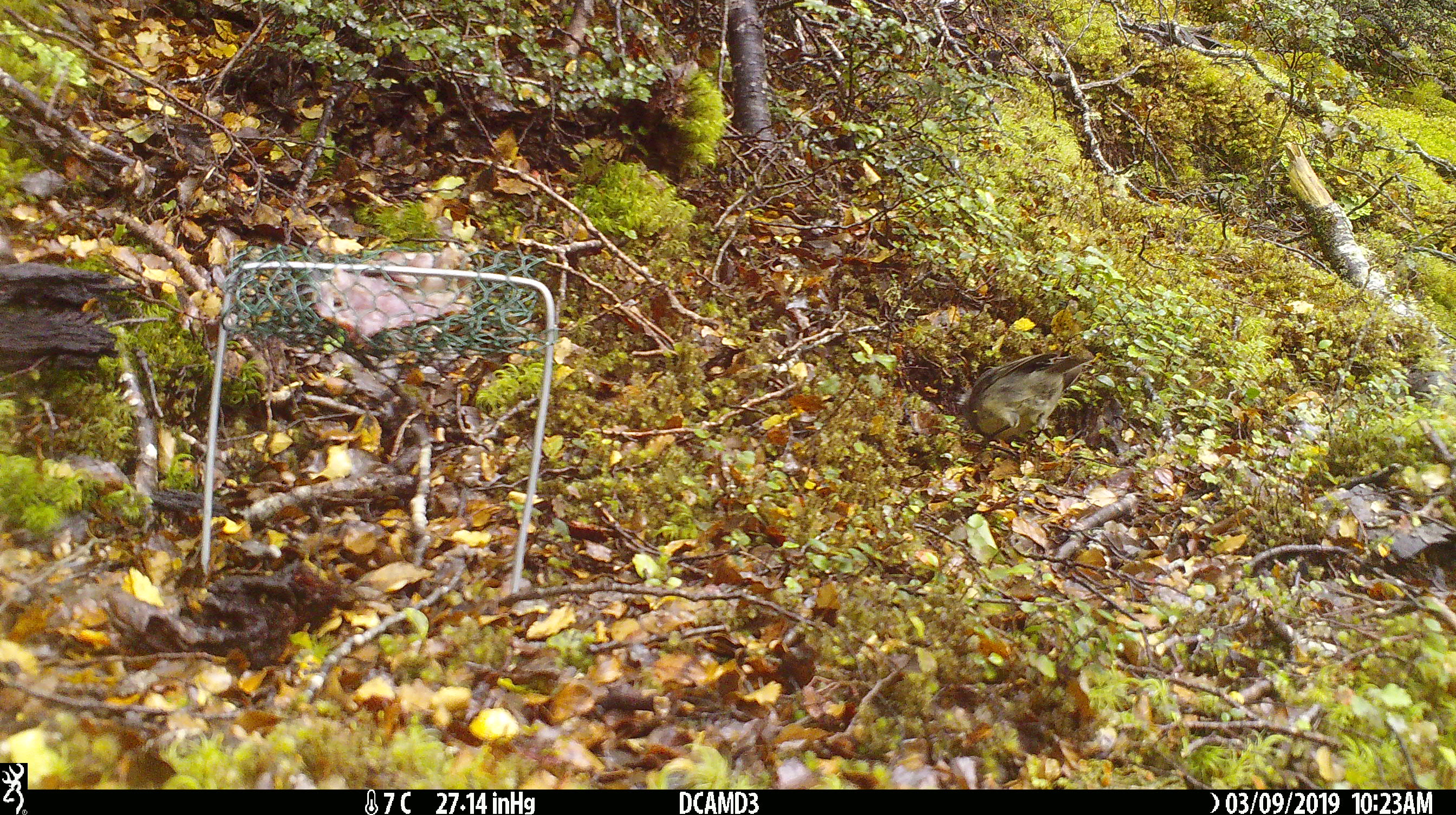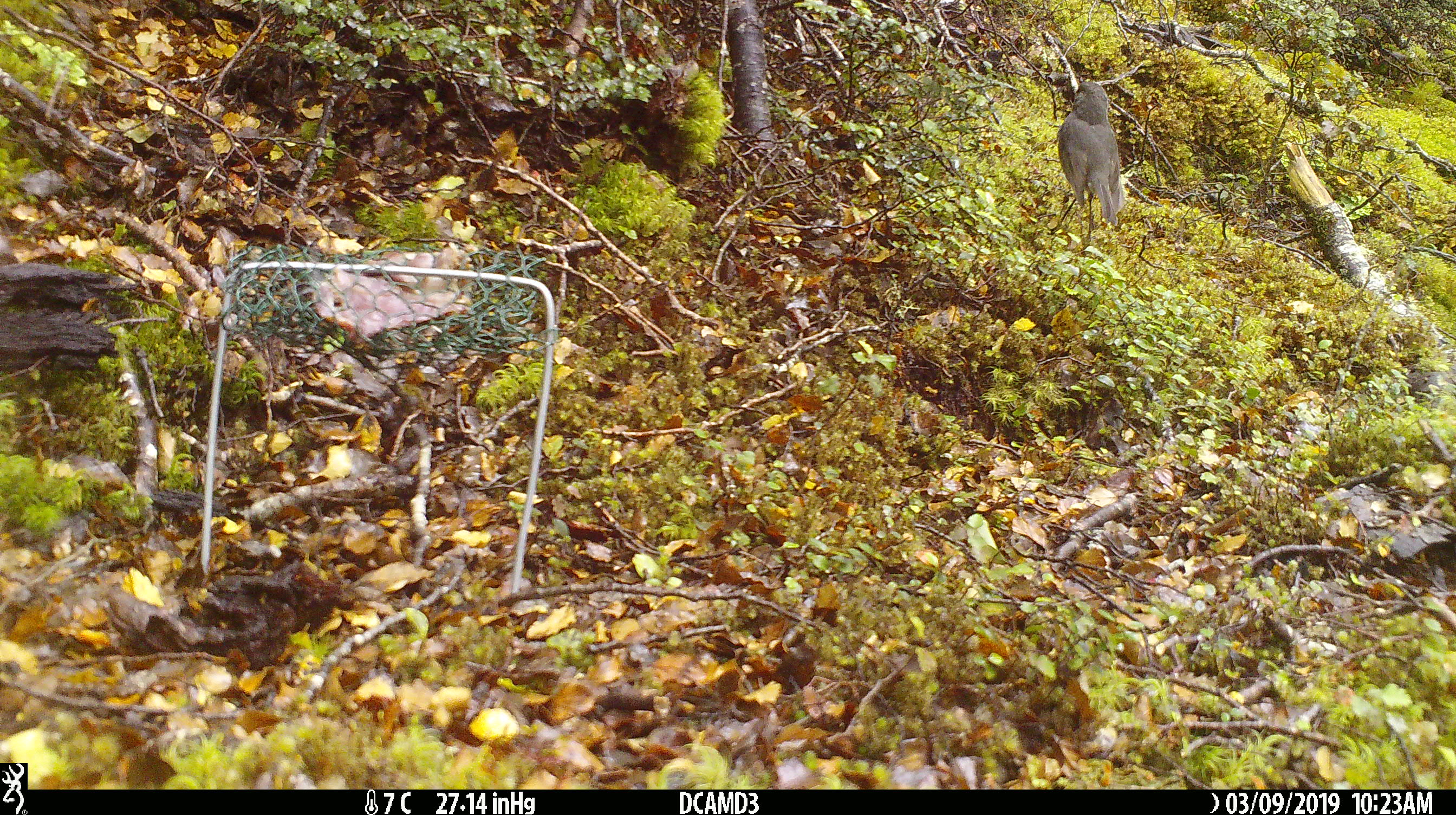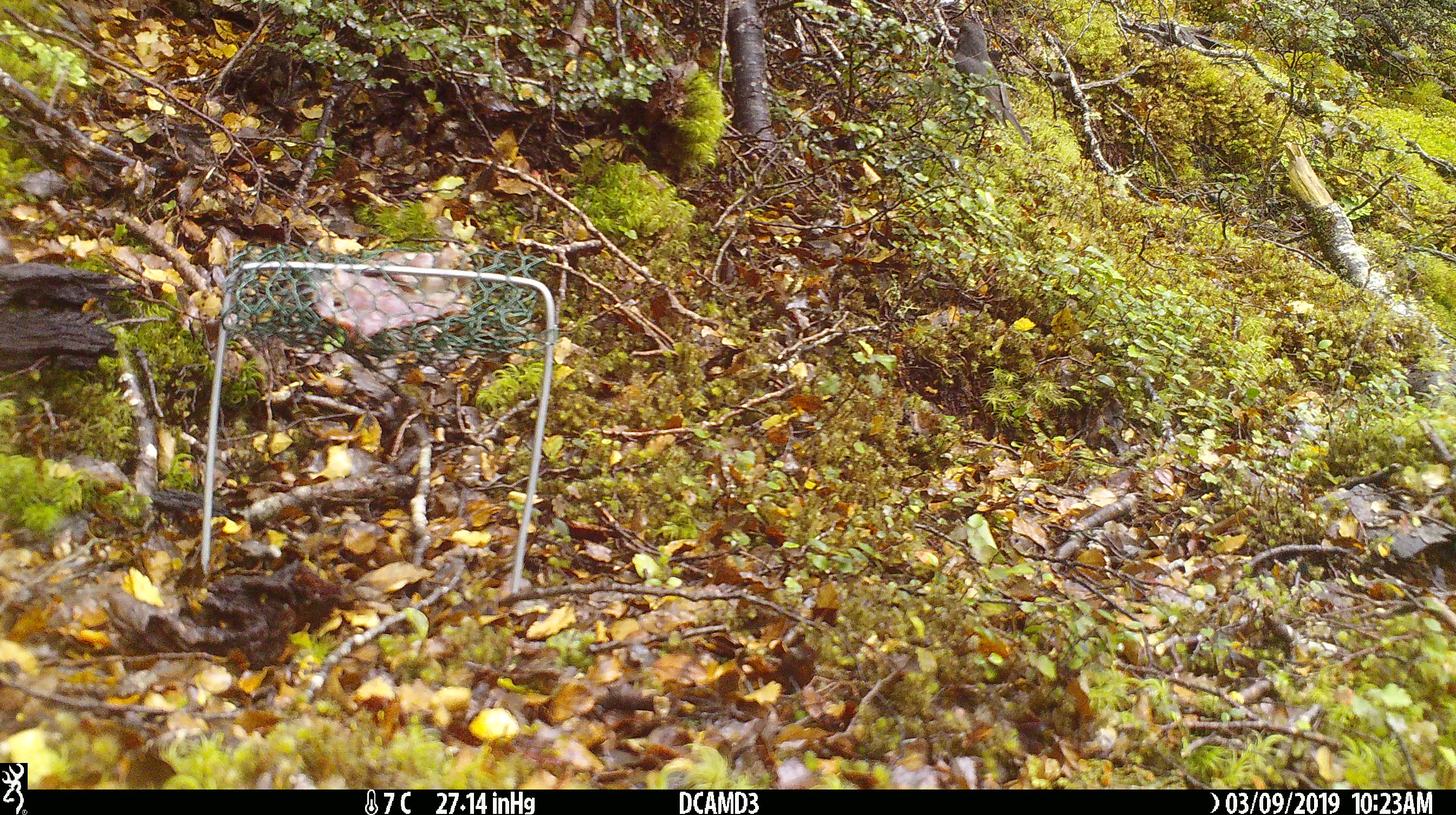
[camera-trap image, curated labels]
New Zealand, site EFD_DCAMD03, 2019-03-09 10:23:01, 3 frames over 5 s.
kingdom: Animalia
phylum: Chordata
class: Aves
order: Passeriformes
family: Petroicidae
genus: Petroica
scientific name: Petroica australis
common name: new zealand robin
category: robin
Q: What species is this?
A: Robin (new zealand robin) (Petroica australis).